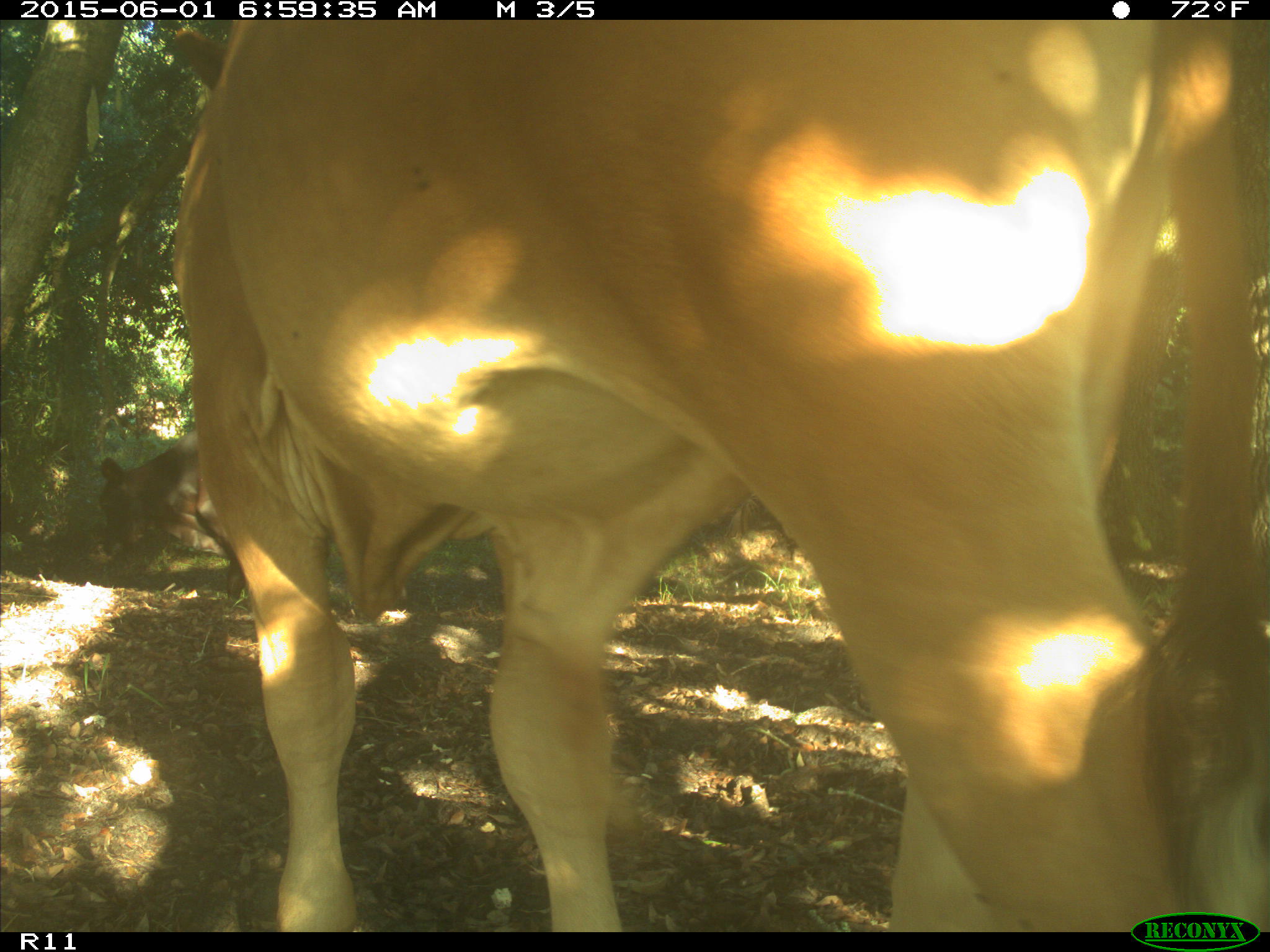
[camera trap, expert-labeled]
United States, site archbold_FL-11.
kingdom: Animalia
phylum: Chordata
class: Mammalia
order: Artiodactyla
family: Bovidae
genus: Bos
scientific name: Bos taurus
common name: domestic cow